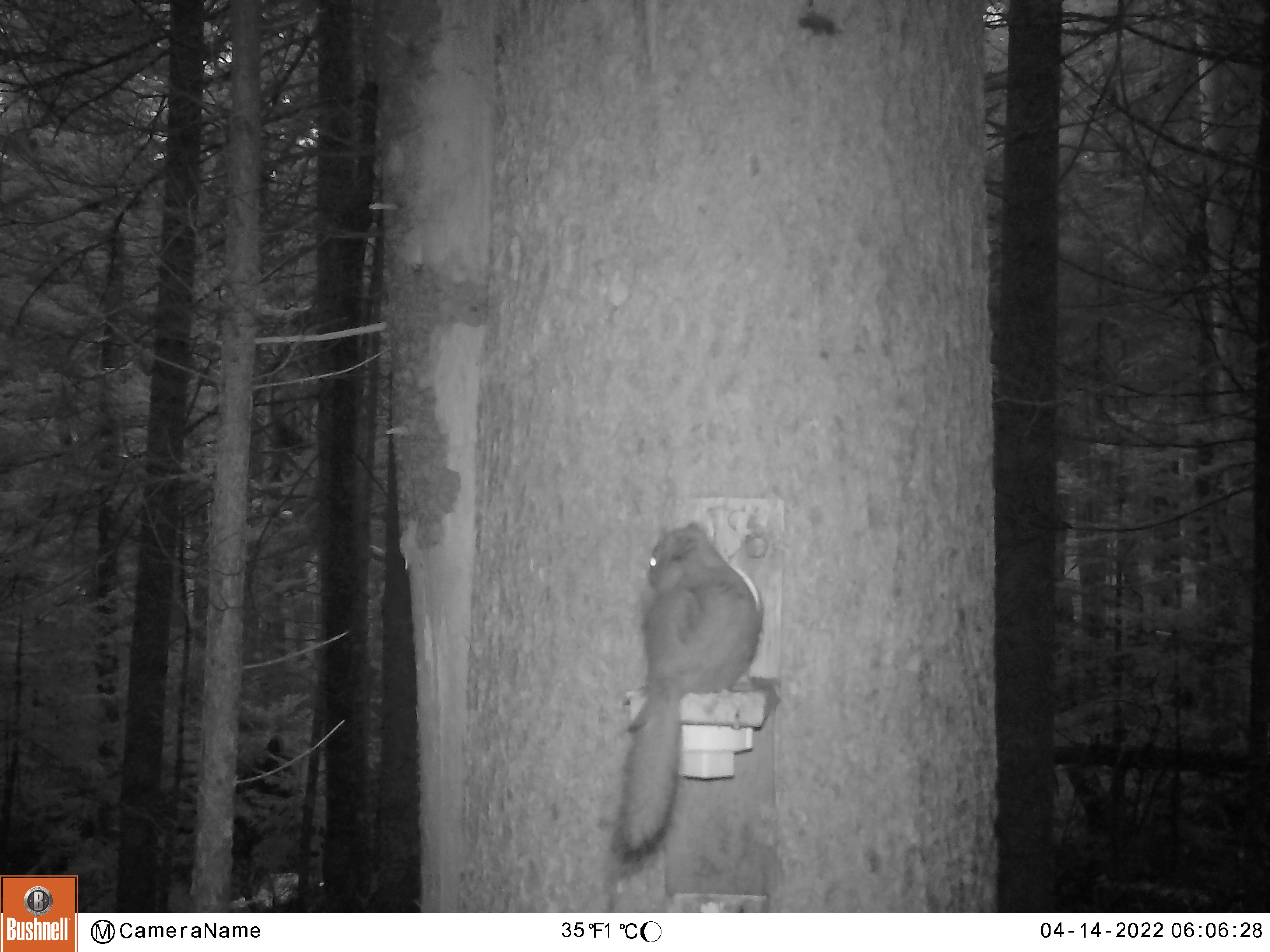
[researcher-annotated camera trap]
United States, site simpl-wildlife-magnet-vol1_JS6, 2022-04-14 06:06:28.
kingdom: Animalia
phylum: Chordata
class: Mammalia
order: Rodentia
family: Sciuridae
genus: Tamiasciurus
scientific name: Tamiasciurus hudsonicus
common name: red squirrel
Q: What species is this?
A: Red squirrel (Tamiasciurus hudsonicus).